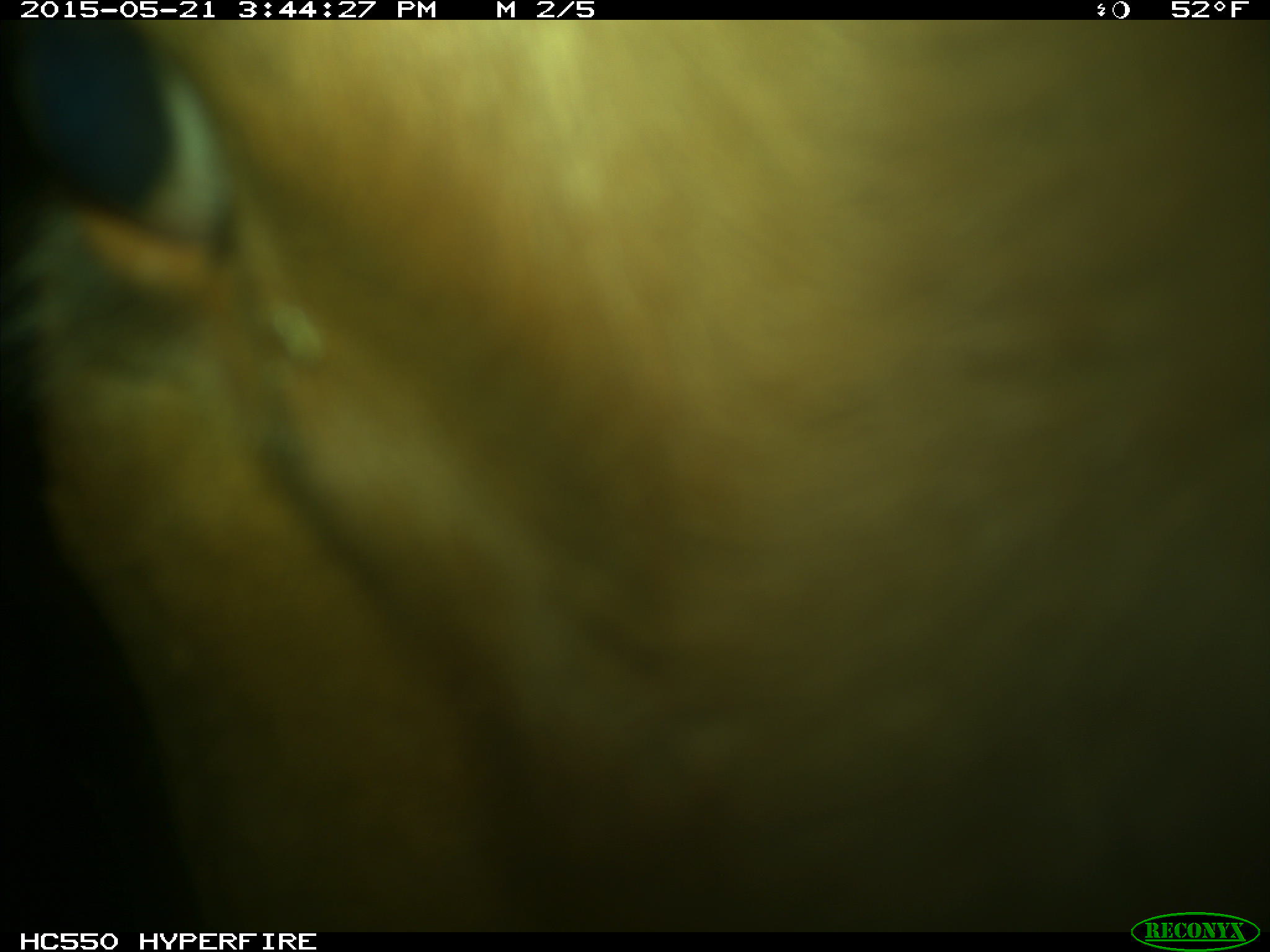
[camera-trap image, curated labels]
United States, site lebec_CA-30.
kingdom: Animalia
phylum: Chordata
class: Mammalia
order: Artiodactyla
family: Bovidae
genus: Bos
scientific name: Bos taurus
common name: domestic cow